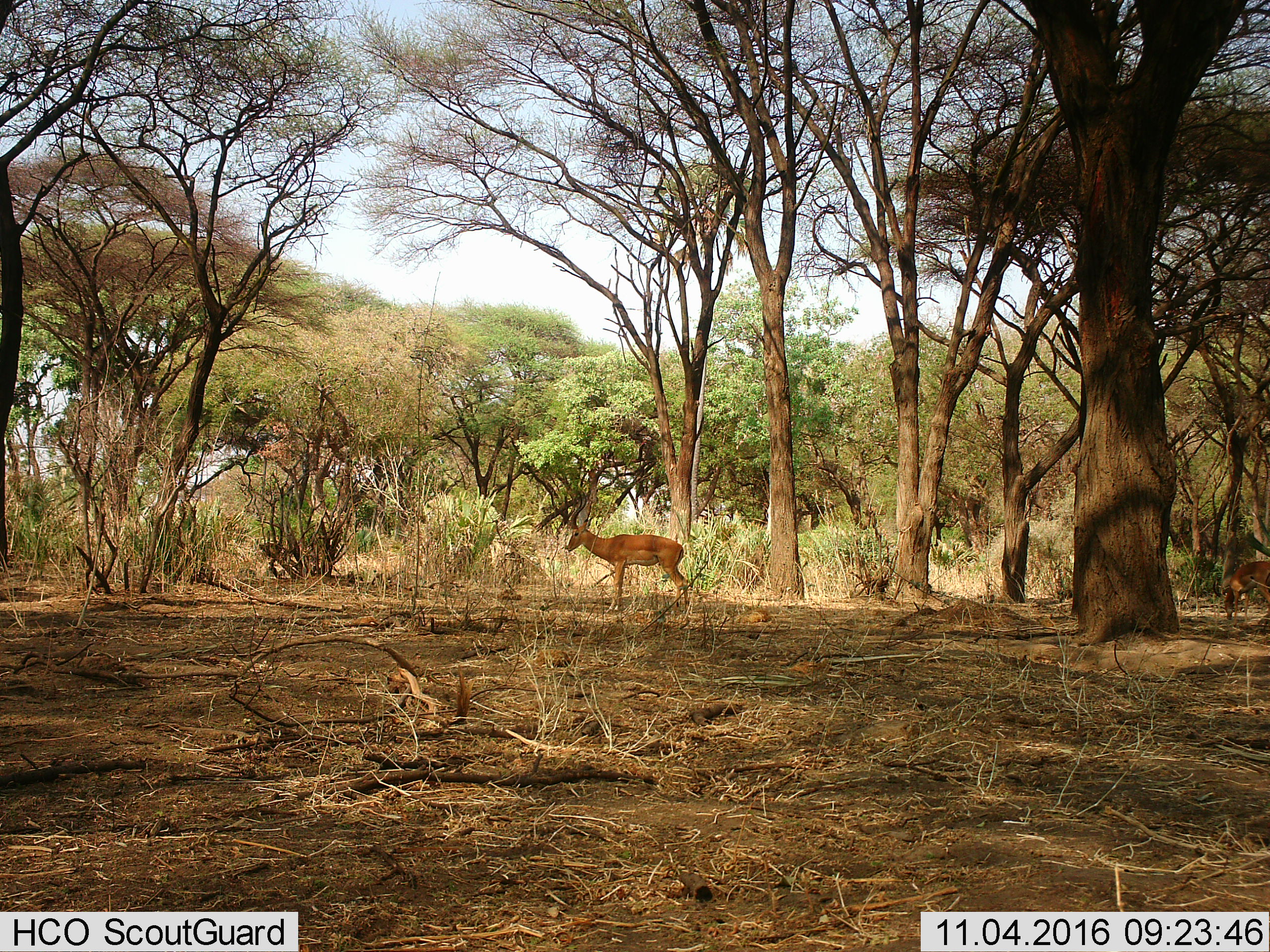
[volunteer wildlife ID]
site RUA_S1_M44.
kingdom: Animalia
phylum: Chordata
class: Mammalia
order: Artiodactyla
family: Bovidae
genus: Aepyceros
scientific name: Aepyceros melampus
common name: impala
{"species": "impala (Aepyceros melampus)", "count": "2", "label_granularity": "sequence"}